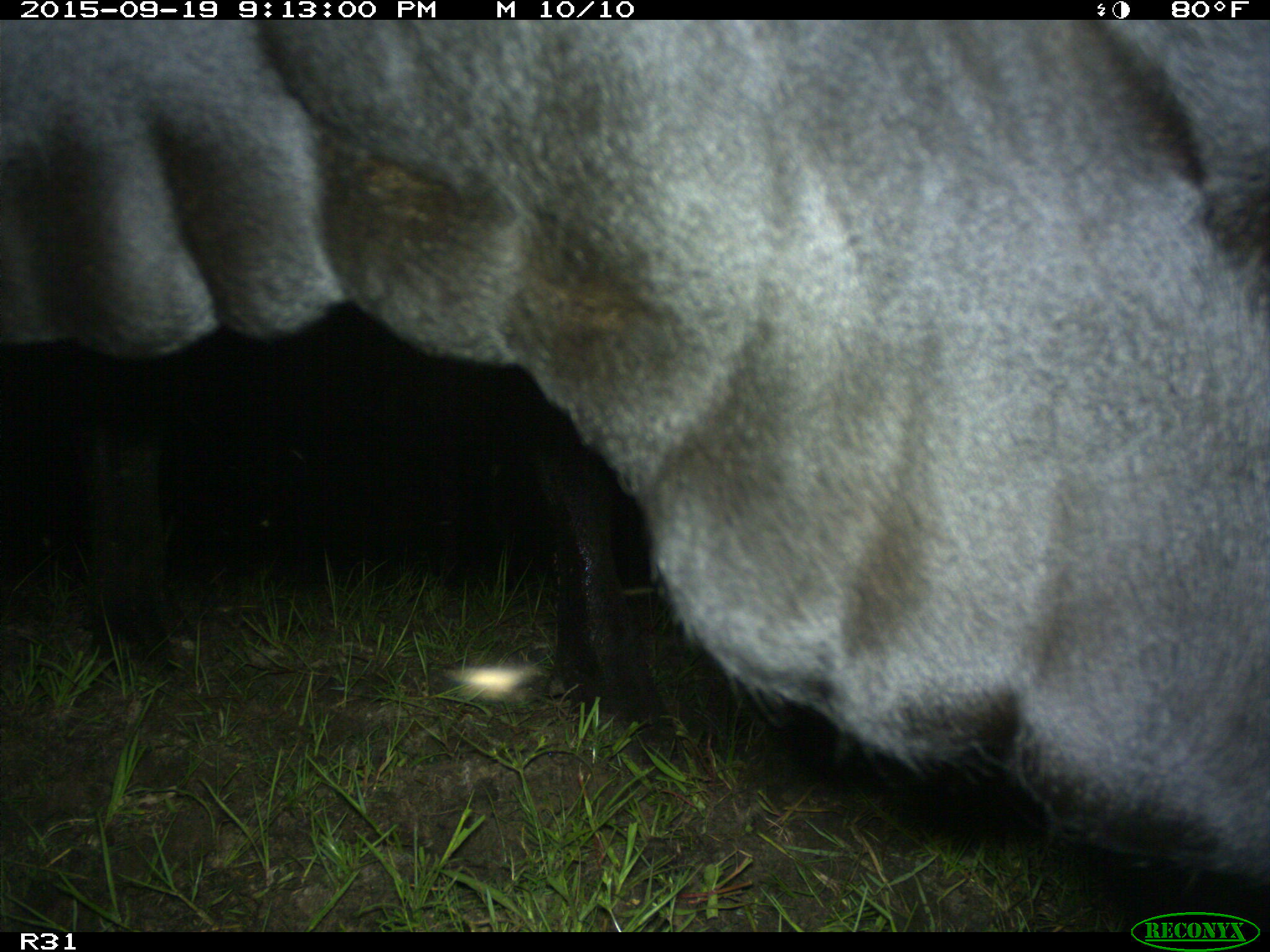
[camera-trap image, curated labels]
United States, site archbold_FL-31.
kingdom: Animalia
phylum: Chordata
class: Mammalia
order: Artiodactyla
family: Bovidae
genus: Bos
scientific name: Bos taurus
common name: domestic cow